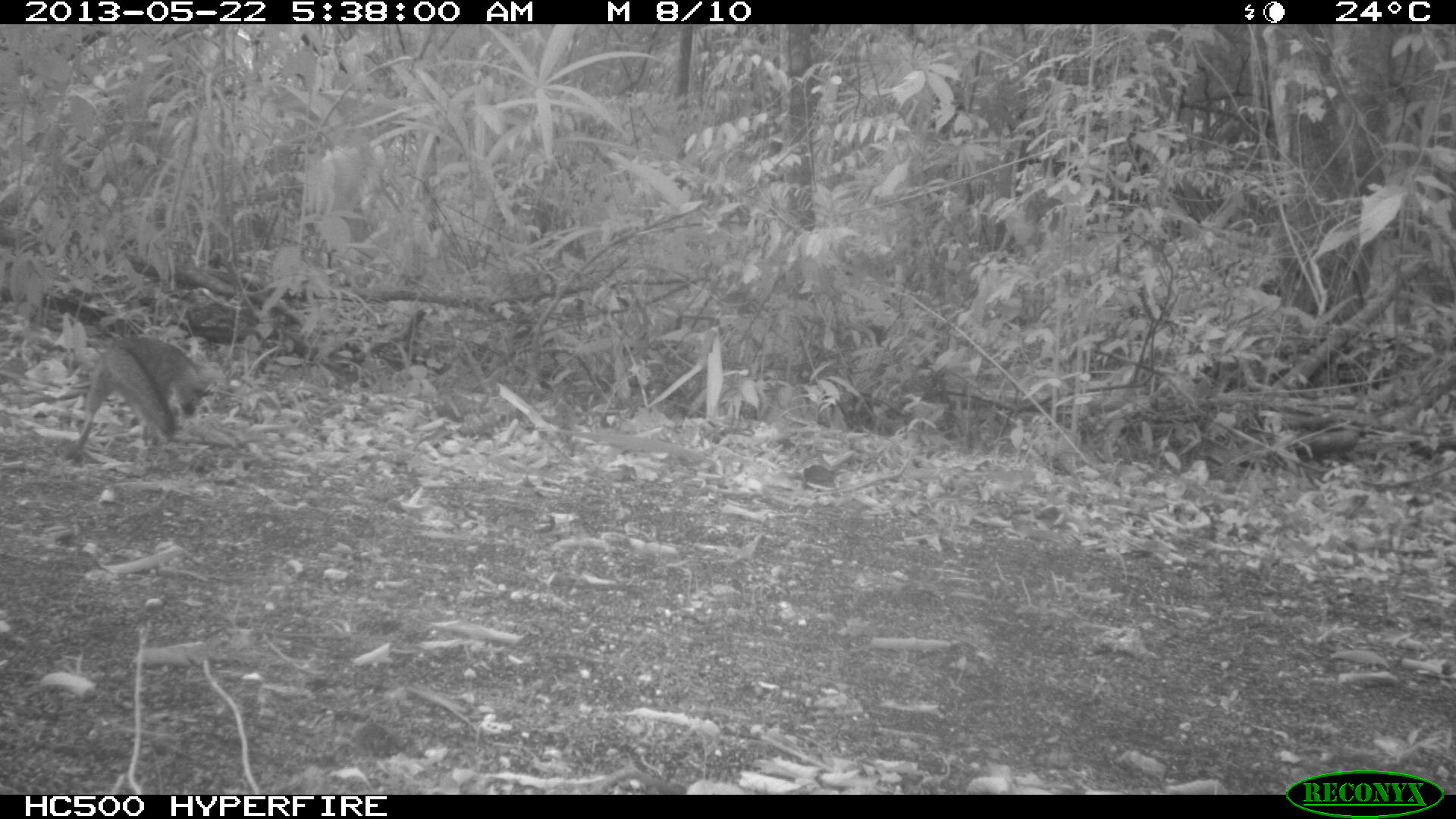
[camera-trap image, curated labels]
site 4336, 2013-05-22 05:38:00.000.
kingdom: Animalia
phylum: Chordata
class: Mammalia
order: Carnivora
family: Canidae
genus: Urocyon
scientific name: Urocyon cinereoargenteus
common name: gray fox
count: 1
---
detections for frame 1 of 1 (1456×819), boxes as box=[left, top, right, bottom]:
urocyon cinereoargenteus: box=[69, 334, 210, 460]